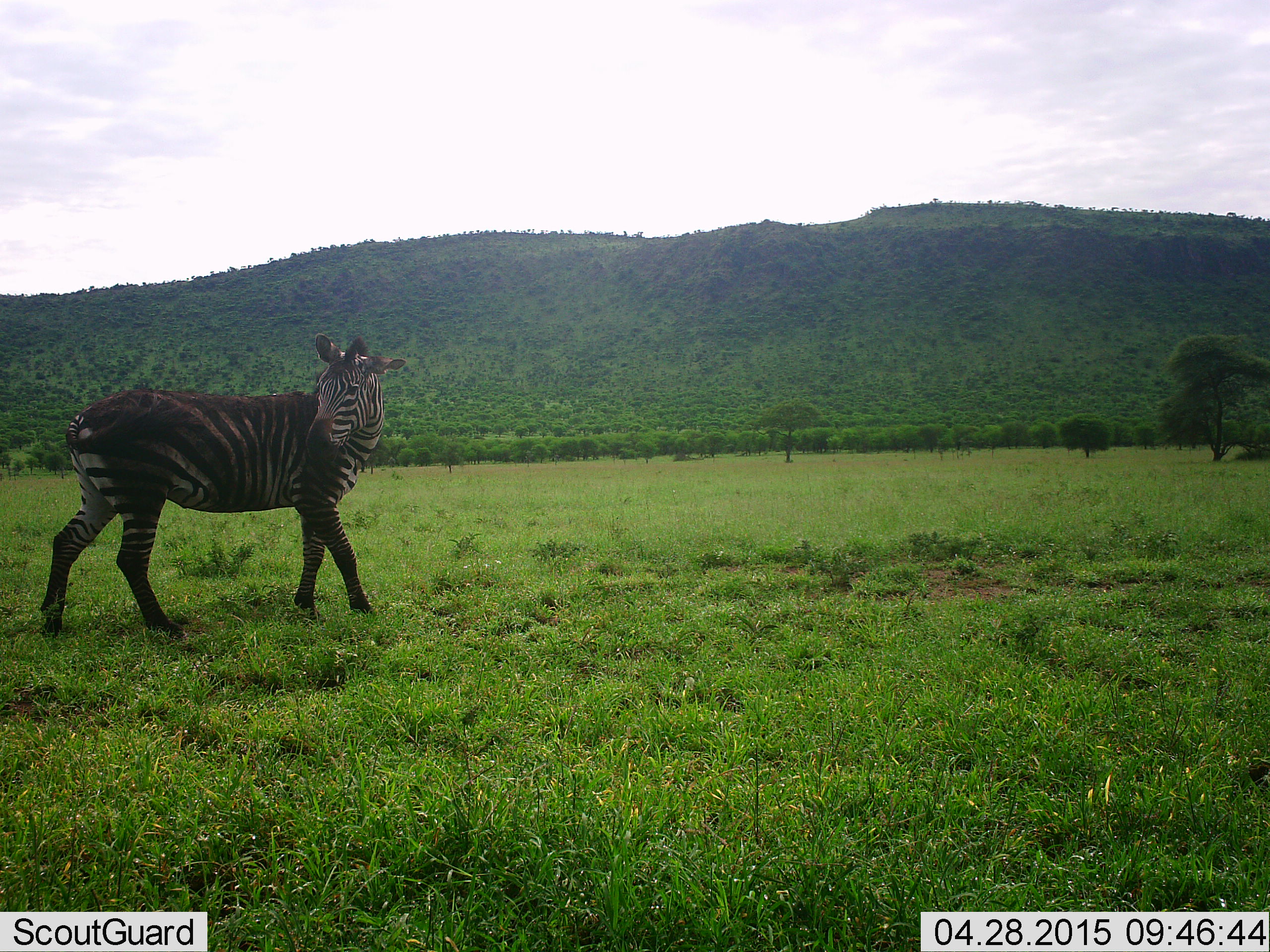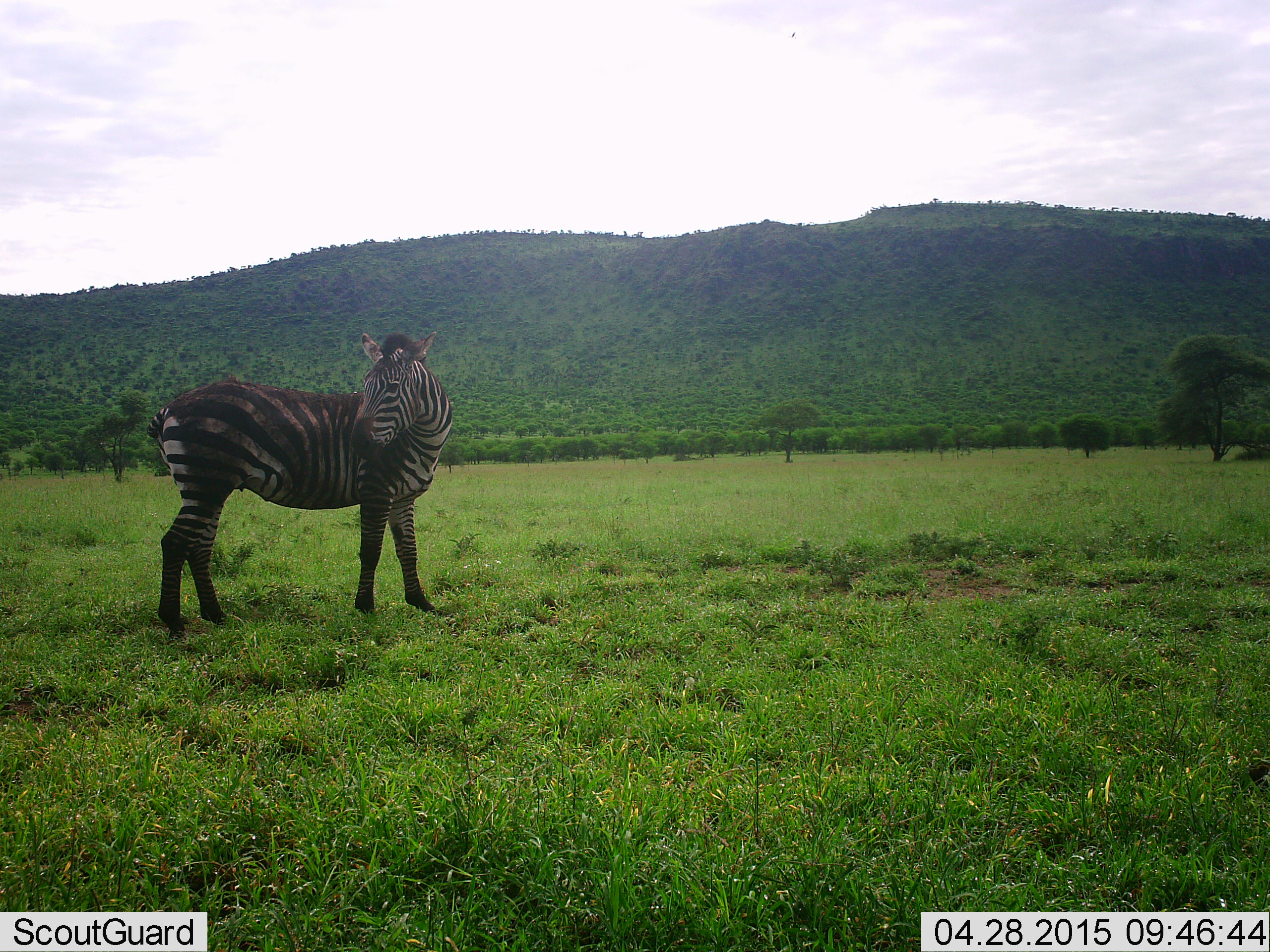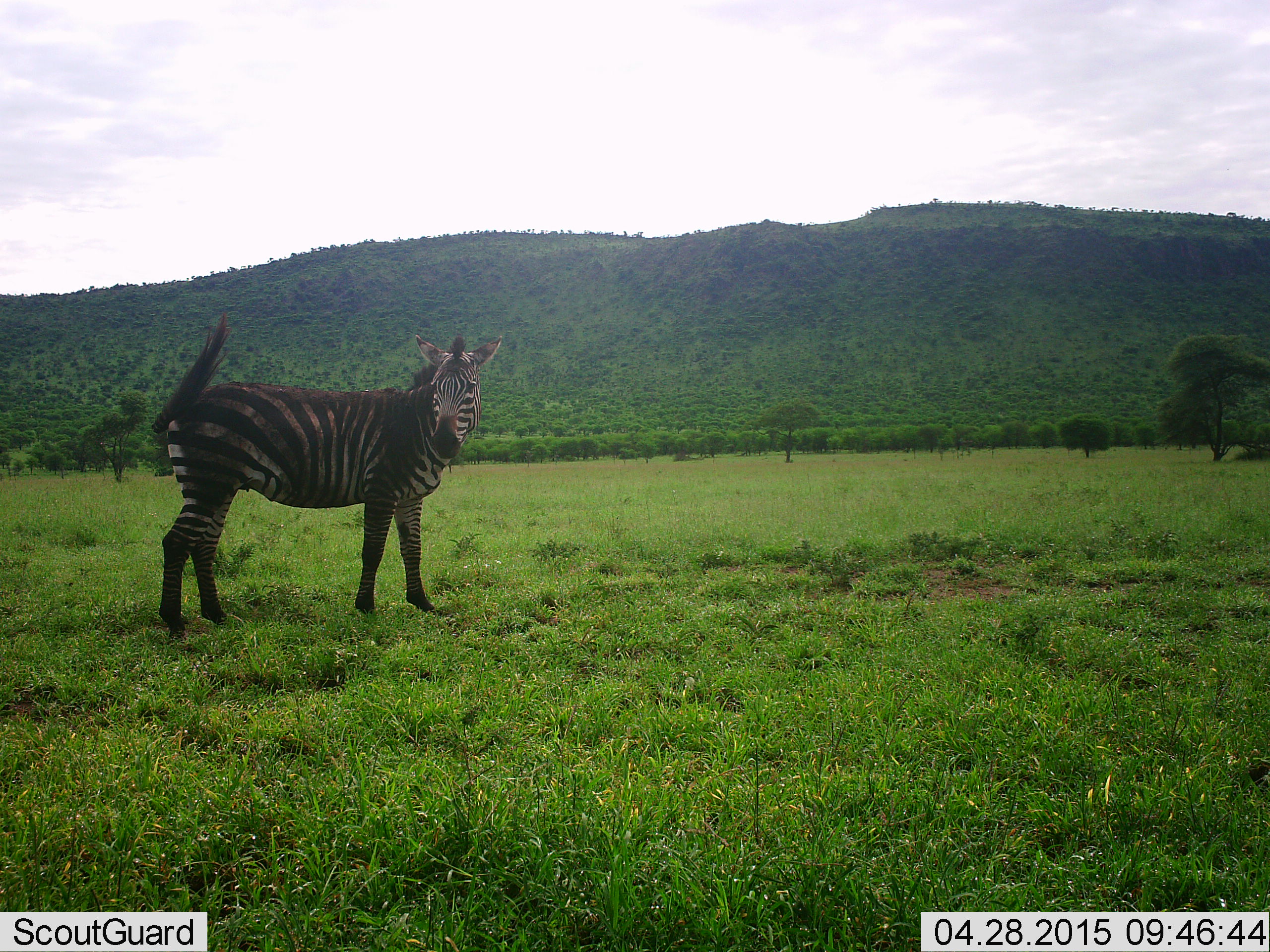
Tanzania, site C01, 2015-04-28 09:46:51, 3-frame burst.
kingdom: Animalia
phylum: Chordata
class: Mammalia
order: Perissodactyla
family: Equidae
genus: Equus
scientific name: Equus quagga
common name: plains zebra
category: zebra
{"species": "zebra (plains zebra) (Equus quagga)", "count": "1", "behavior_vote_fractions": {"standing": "60%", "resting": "0%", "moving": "50%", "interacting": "0%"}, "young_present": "0%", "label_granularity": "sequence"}